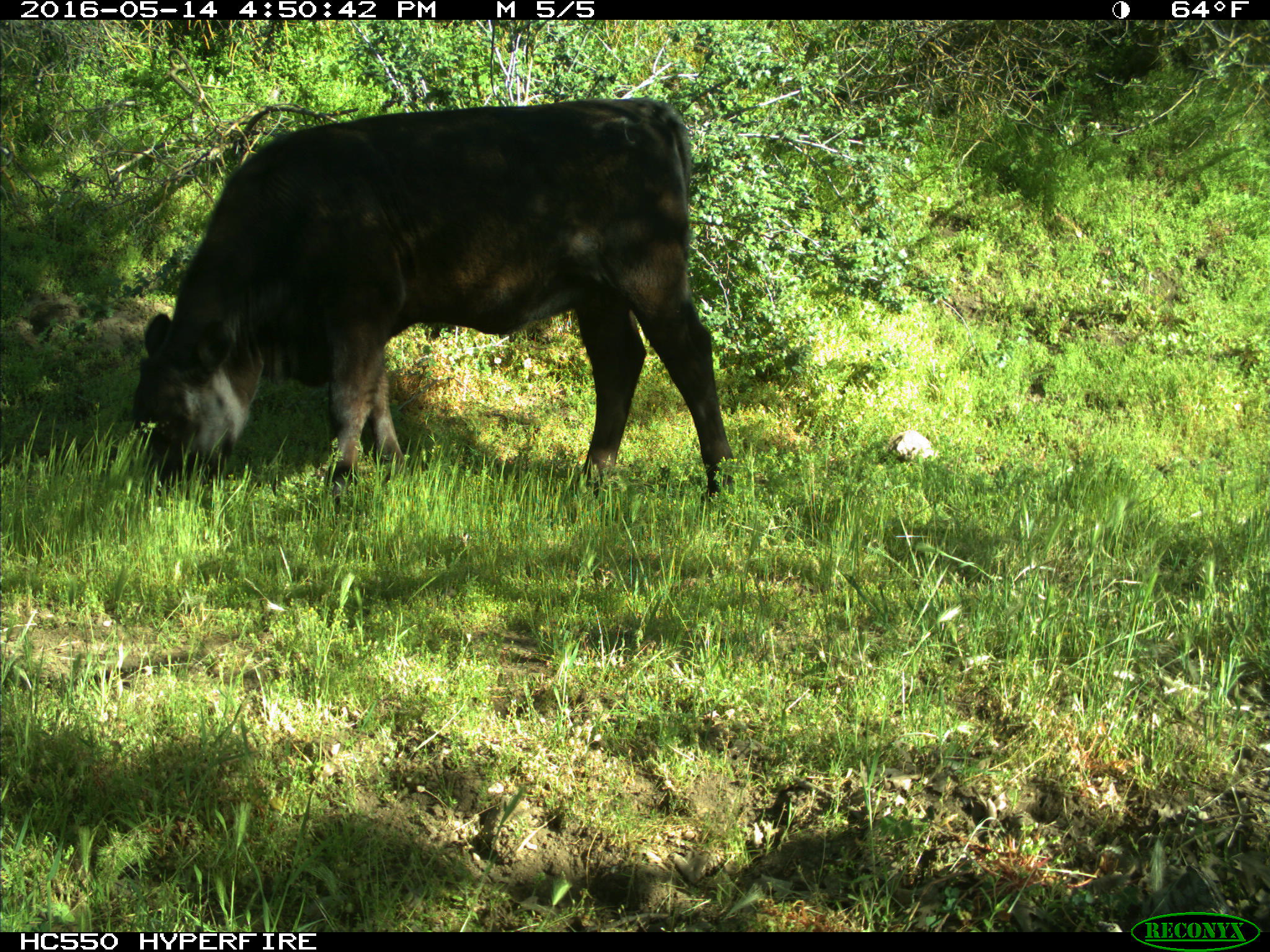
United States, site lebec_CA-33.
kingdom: Animalia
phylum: Chordata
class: Mammalia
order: Artiodactyla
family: Bovidae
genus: Bos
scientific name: Bos taurus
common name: domestic cow